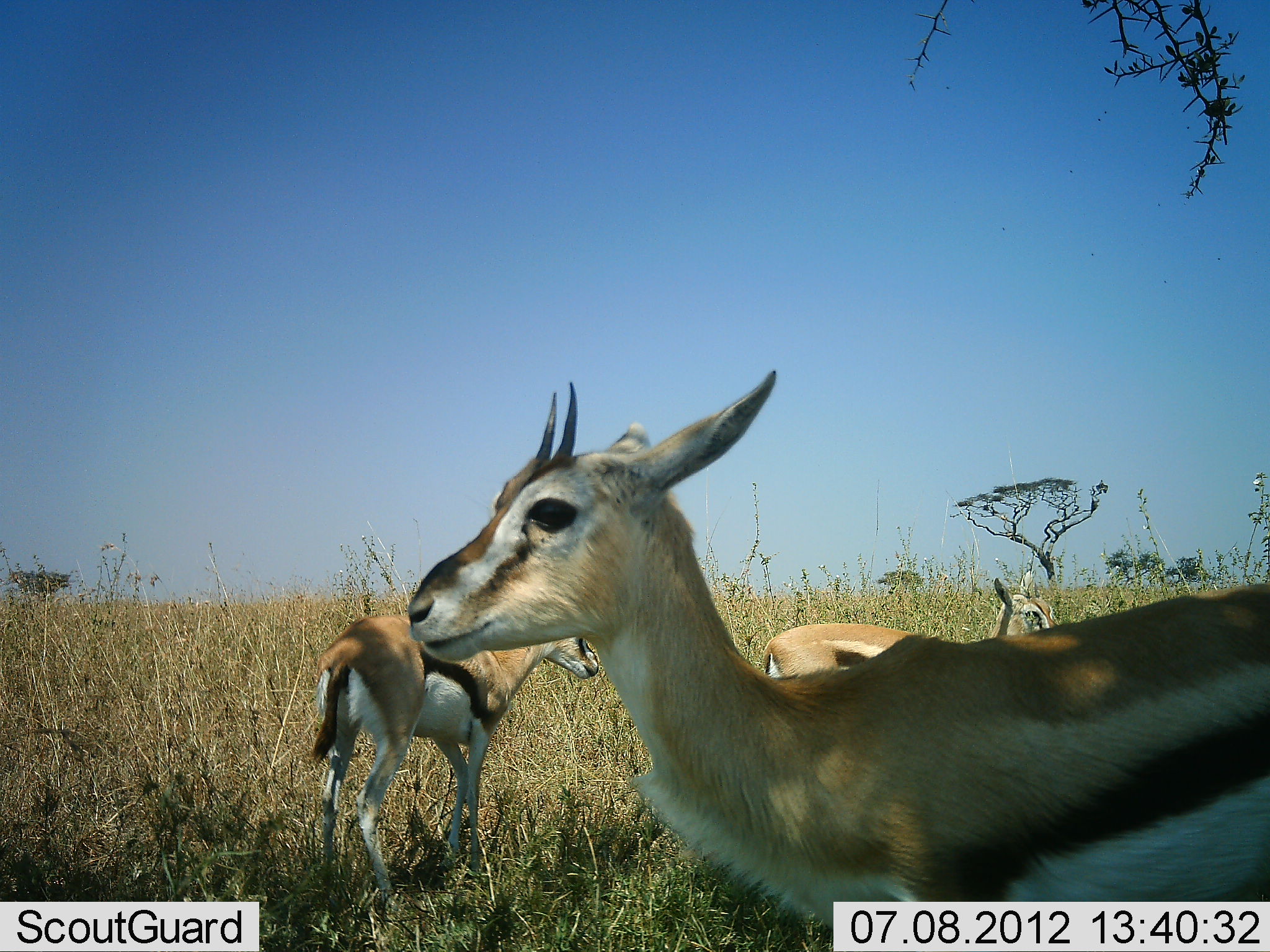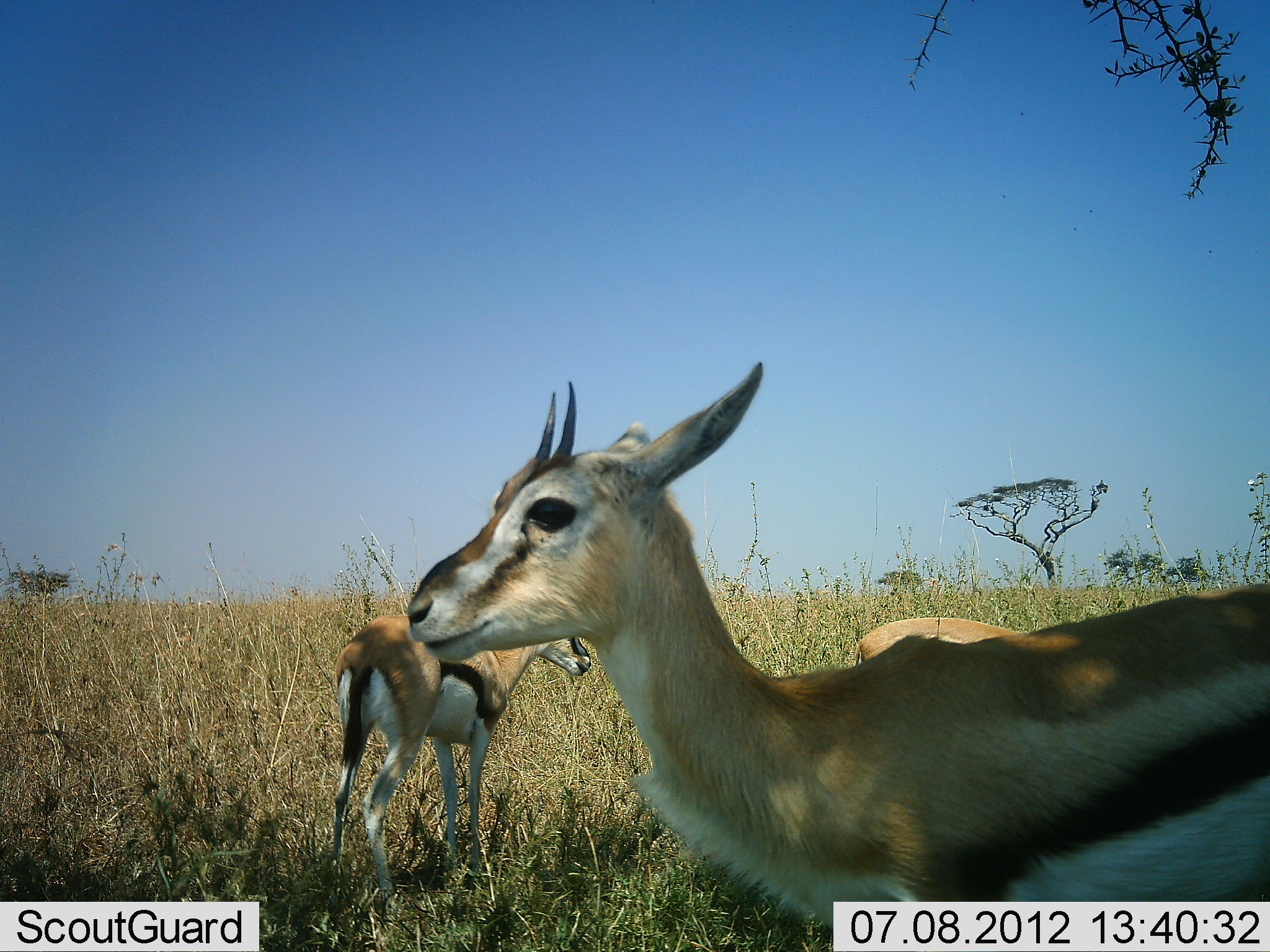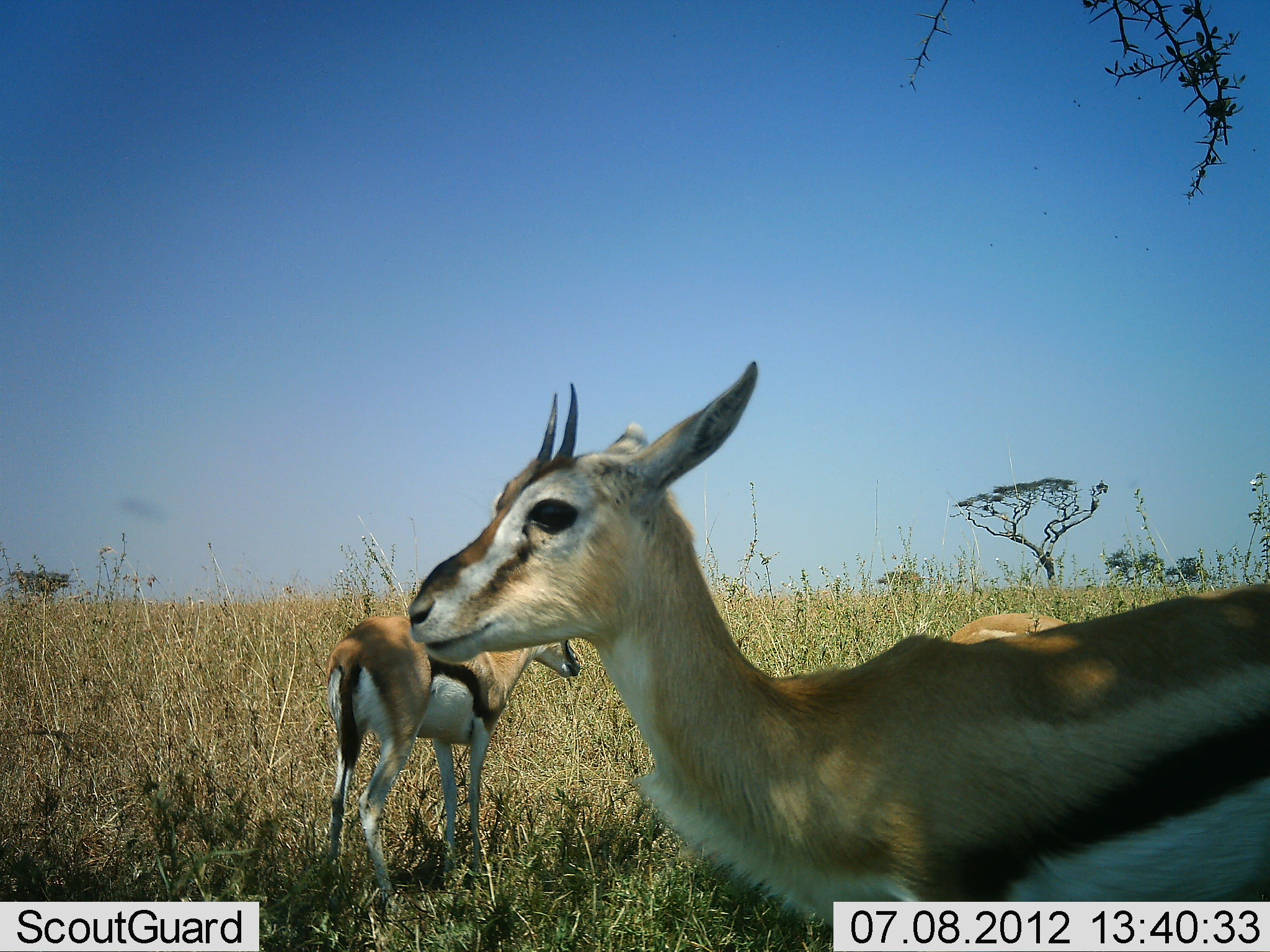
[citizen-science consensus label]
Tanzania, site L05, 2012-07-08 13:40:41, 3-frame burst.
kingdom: Animalia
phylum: Chordata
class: Mammalia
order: Artiodactyla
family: Bovidae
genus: Eudorcas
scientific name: Eudorcas thomsonii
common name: thomson's gazelle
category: gazellethomsons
Gazellethomsons (thomson's gazelle) (Eudorcas thomsonii), count 3. Behavior (volunteer vote fractions): standing 100%, resting 0%, moving 10%, interacting 0%. Young present (vote fraction): 10%. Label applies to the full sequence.